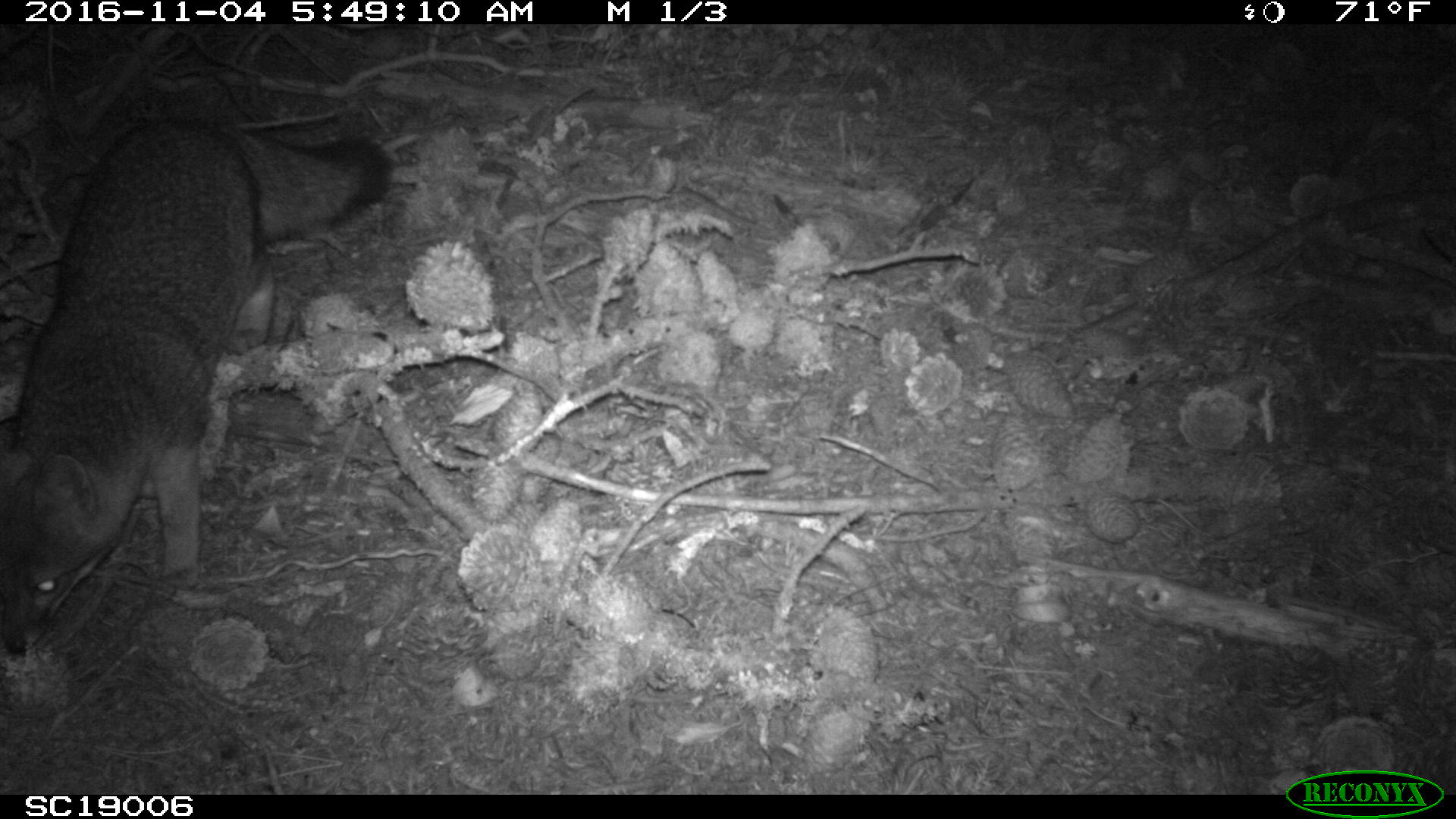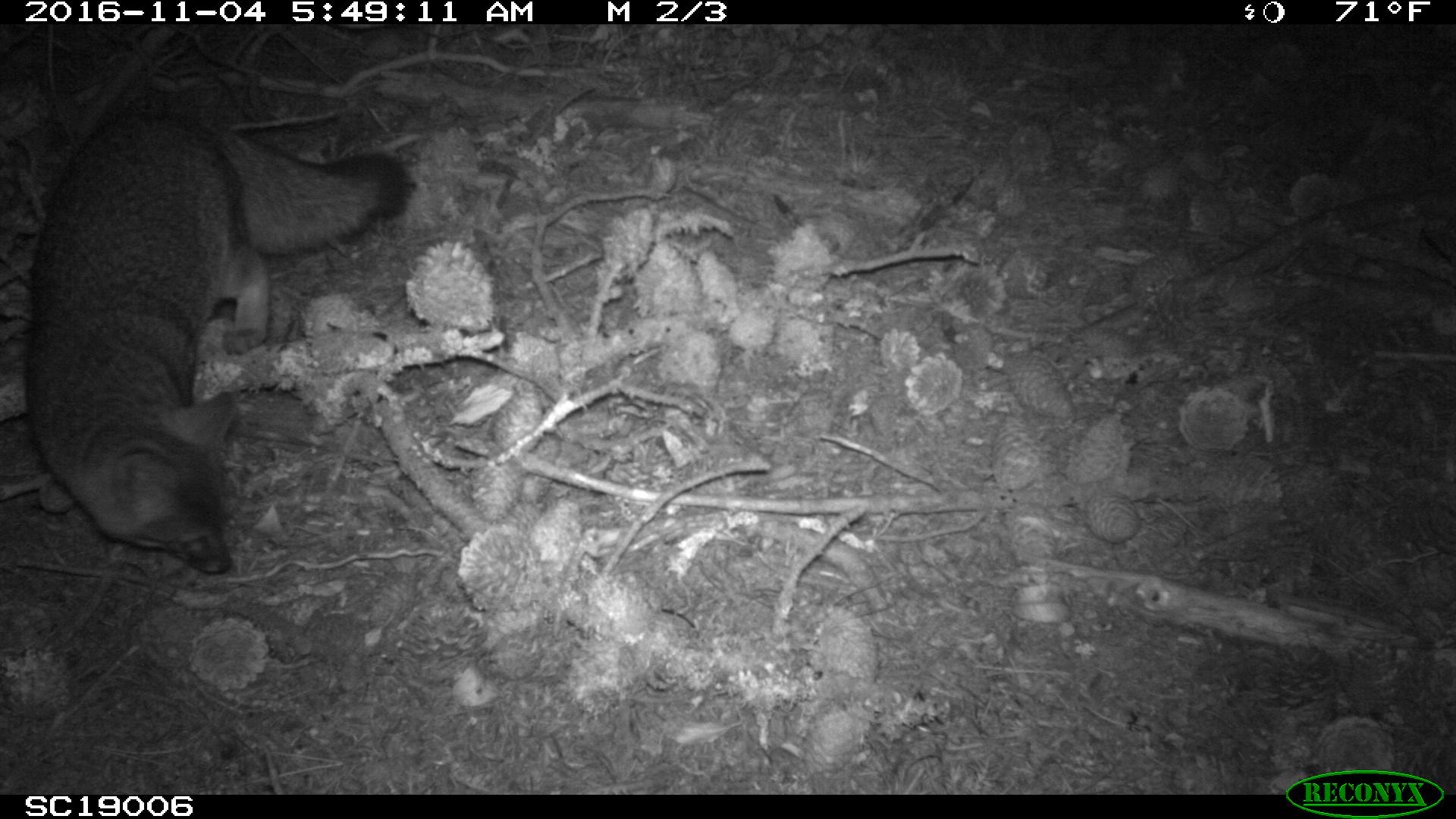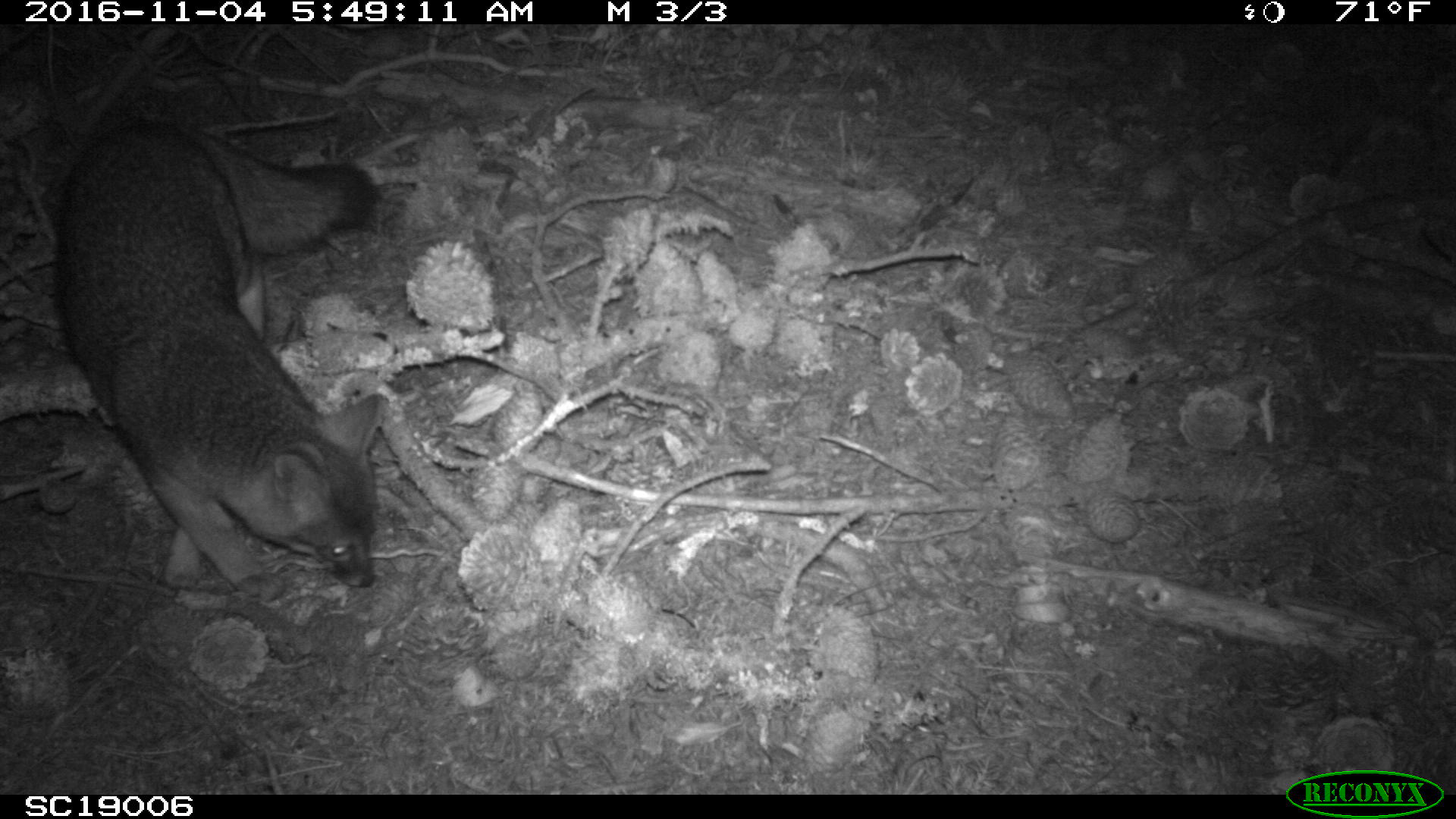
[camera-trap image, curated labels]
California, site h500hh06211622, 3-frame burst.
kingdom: Animalia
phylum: Chordata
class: Mammalia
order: Carnivora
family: Canidae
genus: Urocyon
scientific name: Urocyon littoralis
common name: island fox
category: fox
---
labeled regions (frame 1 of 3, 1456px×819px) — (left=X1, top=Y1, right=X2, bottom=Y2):
fox: (left=0, top=118, right=391, bottom=654)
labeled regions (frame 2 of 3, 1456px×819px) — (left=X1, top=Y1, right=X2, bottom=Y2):
fox: (left=22, top=108, right=409, bottom=574)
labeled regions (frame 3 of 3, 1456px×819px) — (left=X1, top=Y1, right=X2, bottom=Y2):
fox: (left=53, top=95, right=387, bottom=599)